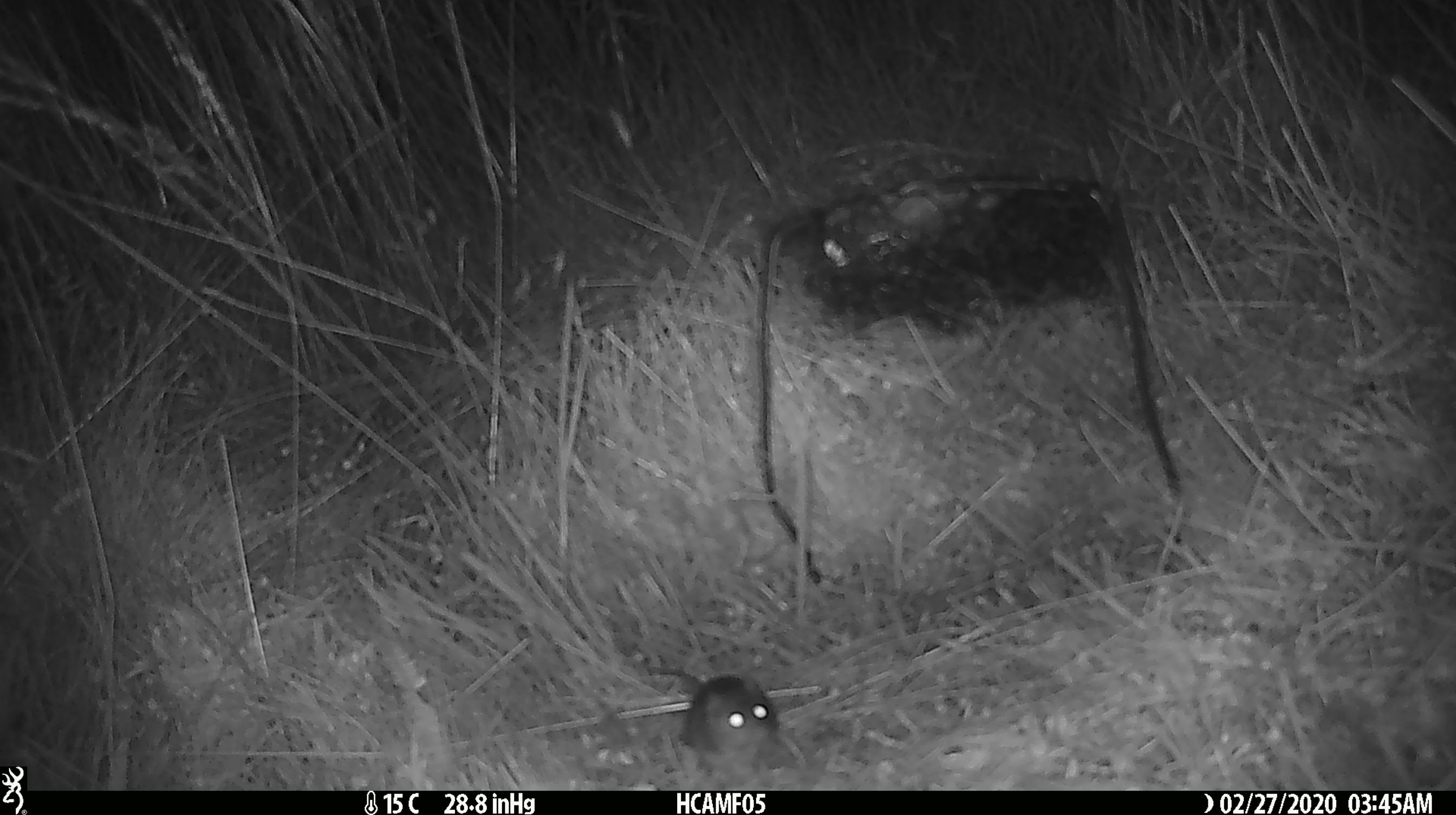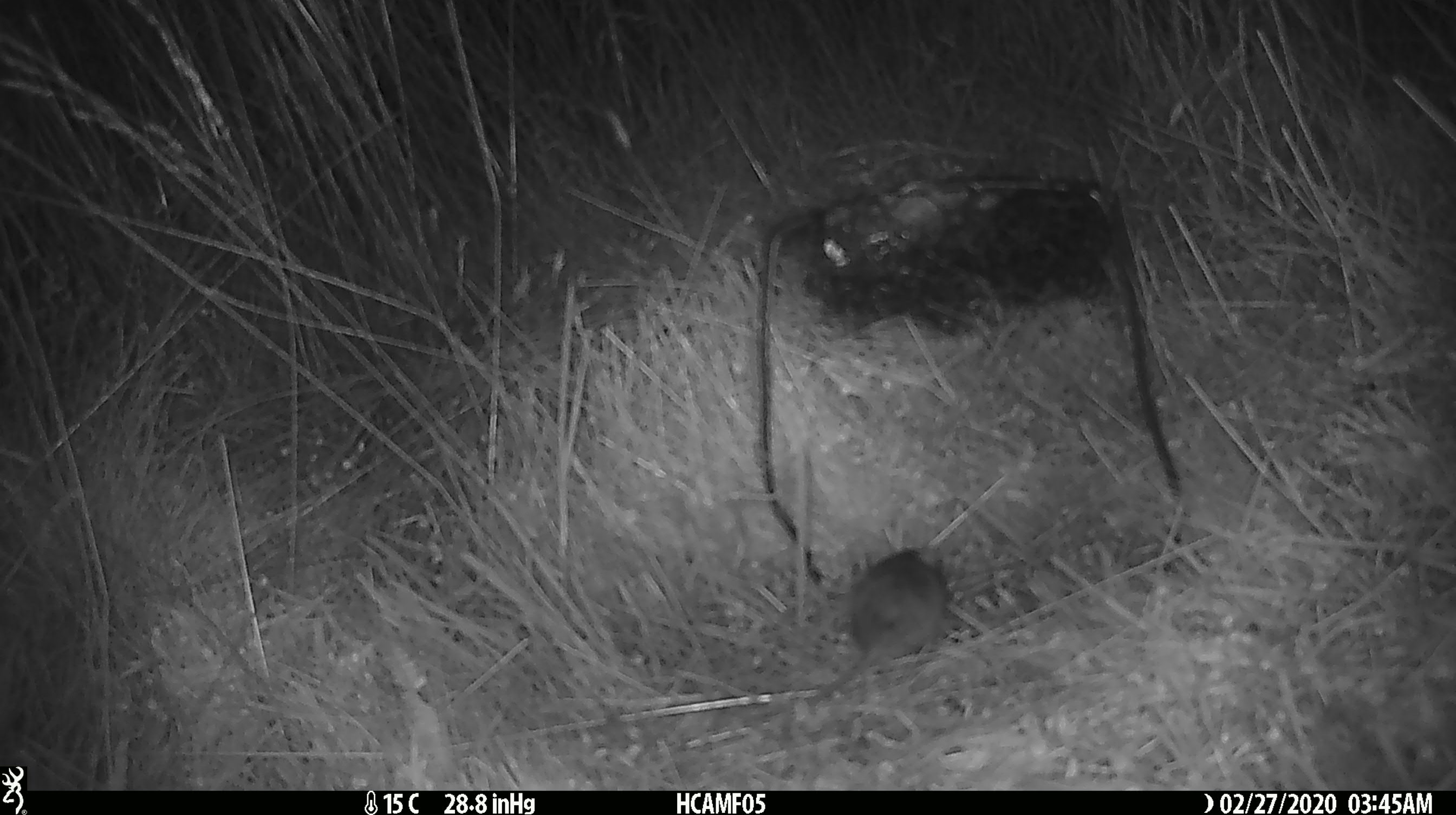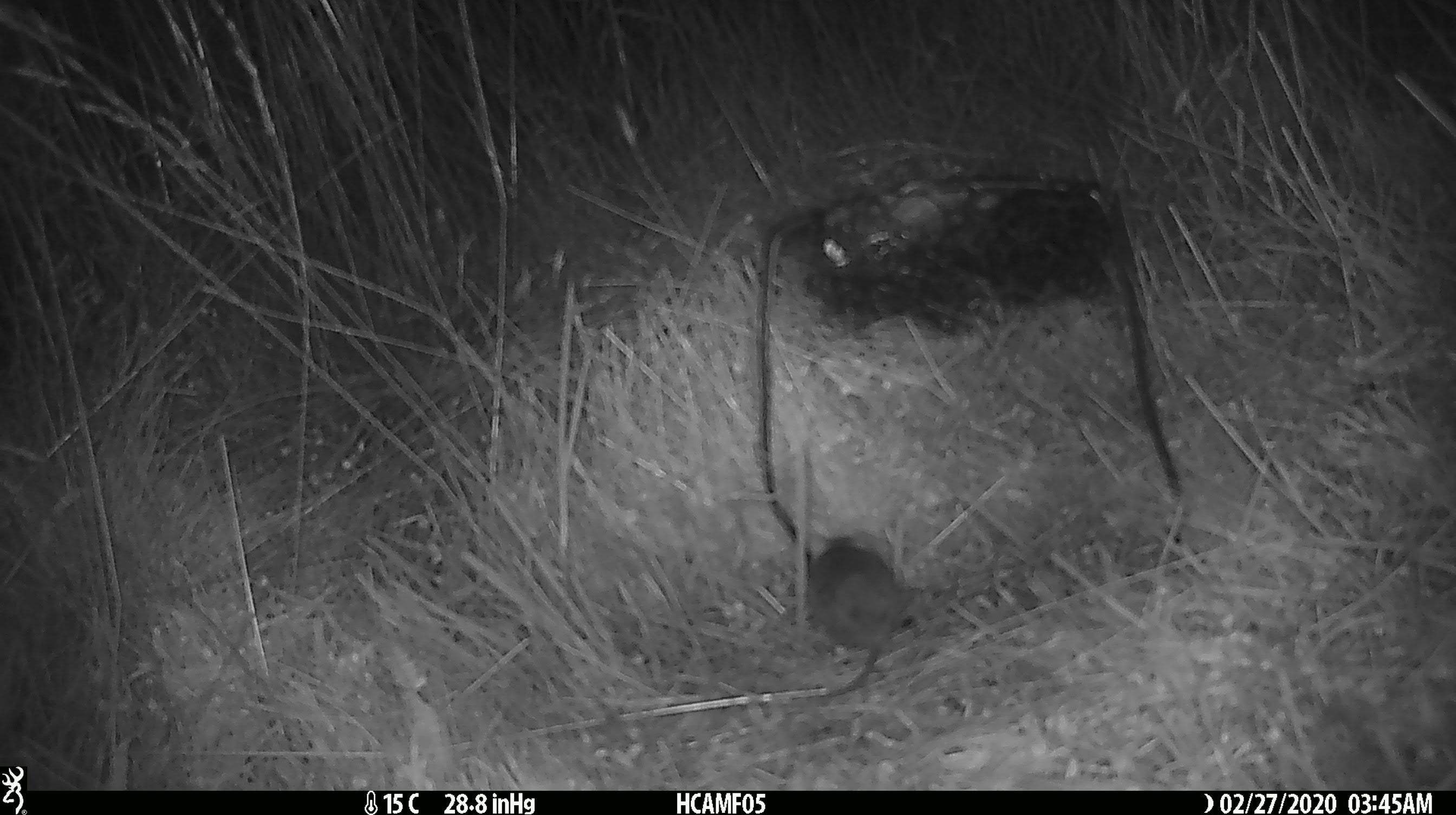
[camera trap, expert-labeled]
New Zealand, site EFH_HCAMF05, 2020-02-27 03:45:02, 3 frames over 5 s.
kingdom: Animalia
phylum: Chordata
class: Mammalia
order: Rodentia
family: Muridae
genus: Mus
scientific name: Mus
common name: mouse